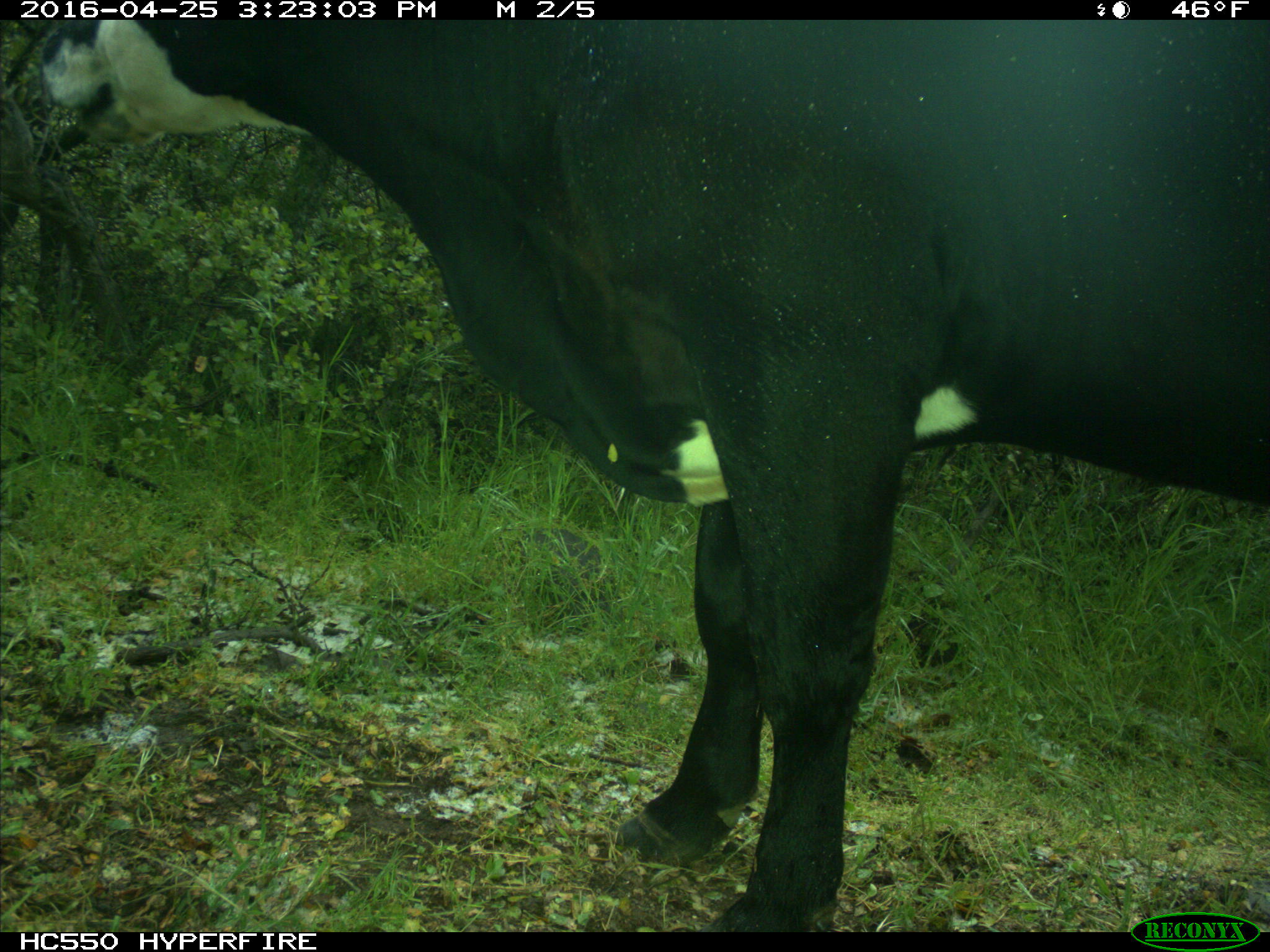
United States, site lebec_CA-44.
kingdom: Animalia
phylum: Chordata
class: Mammalia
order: Artiodactyla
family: Bovidae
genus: Bos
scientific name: Bos taurus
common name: domestic cow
Bos taurus (domestic cow).